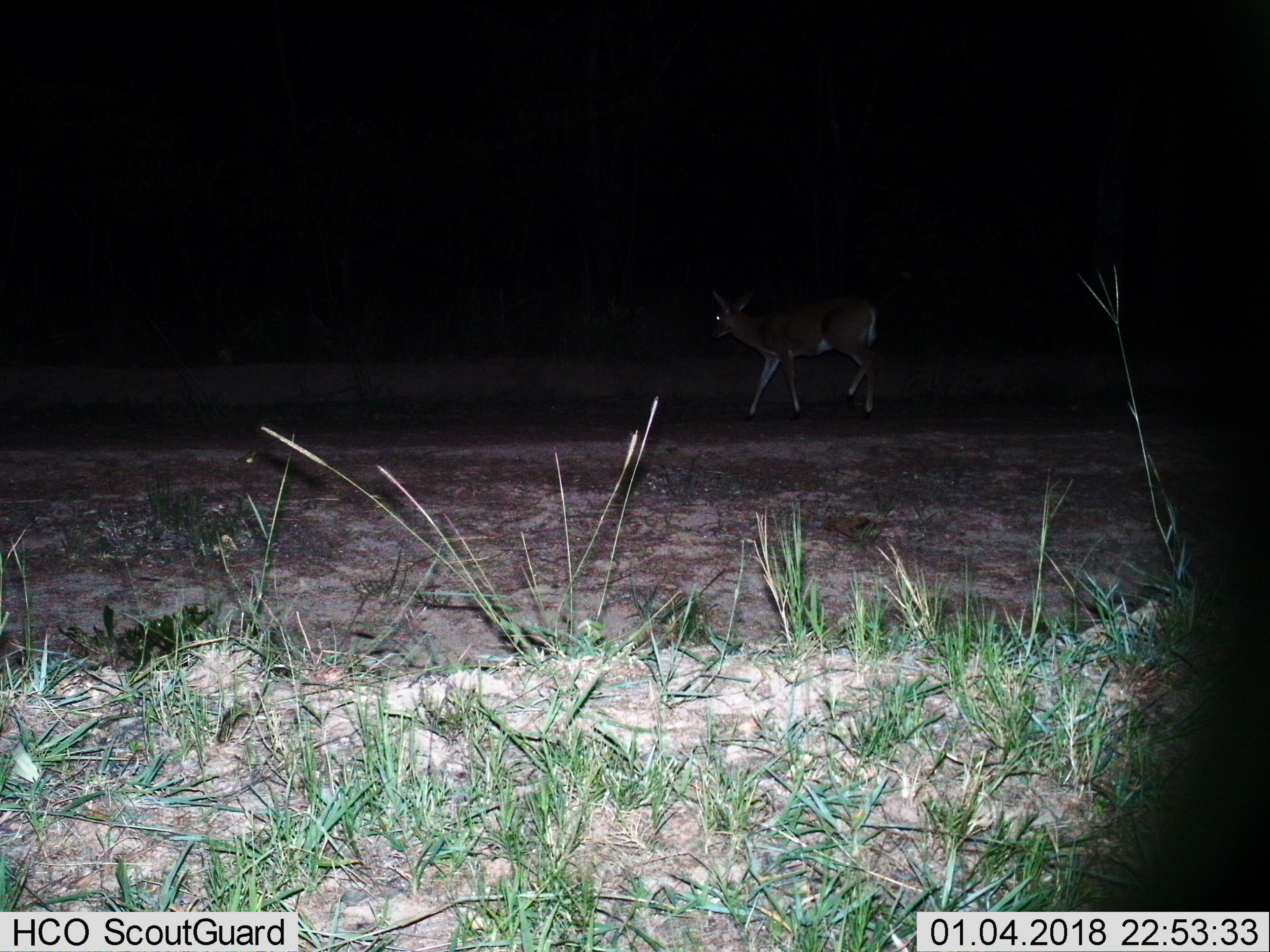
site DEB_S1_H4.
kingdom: Animalia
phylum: Chordata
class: Mammalia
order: Artiodactyla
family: Bovidae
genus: Sylvicapra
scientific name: Sylvicapra grimmia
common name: common duiker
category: duikercommongrey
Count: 1.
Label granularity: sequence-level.